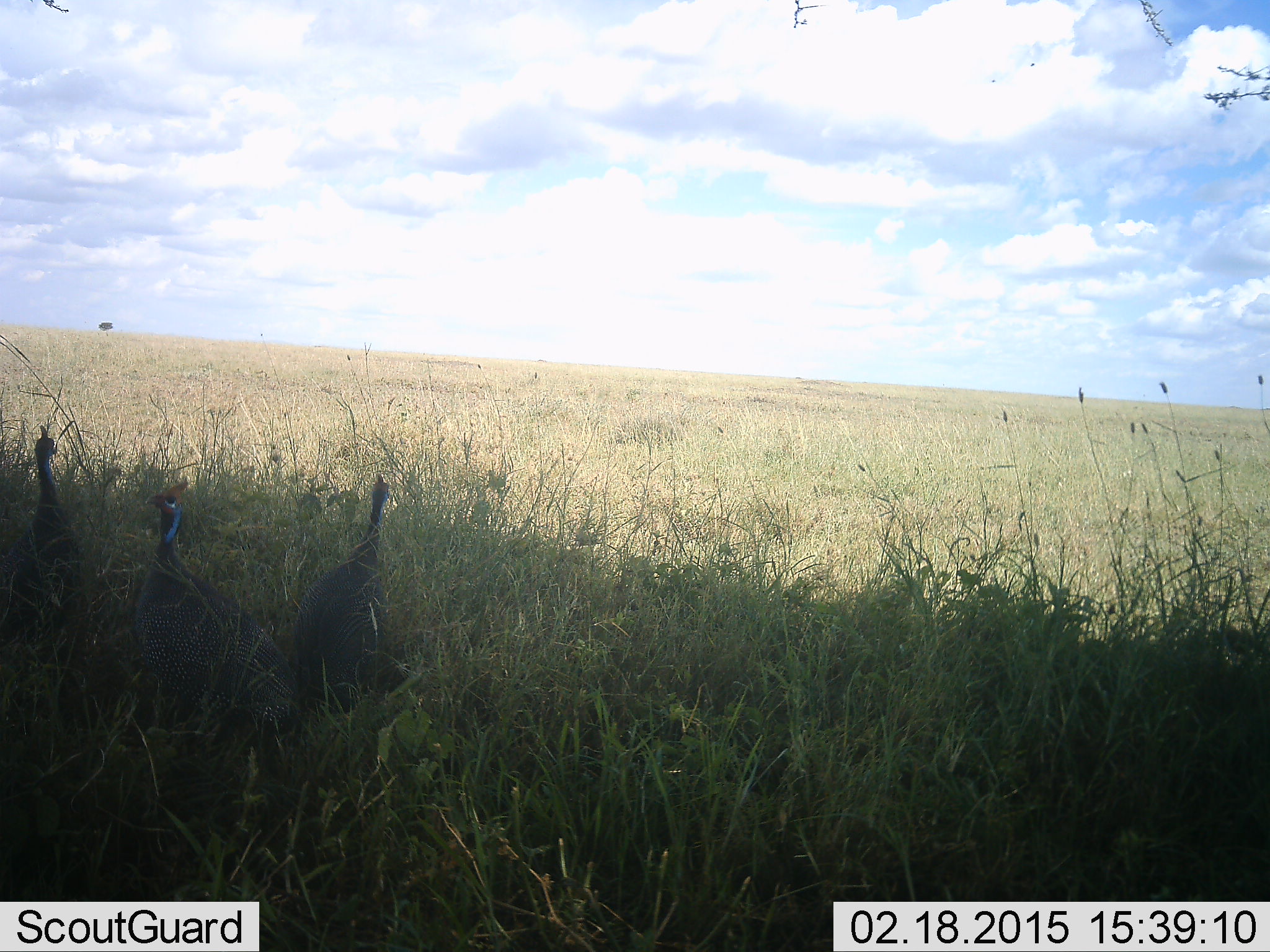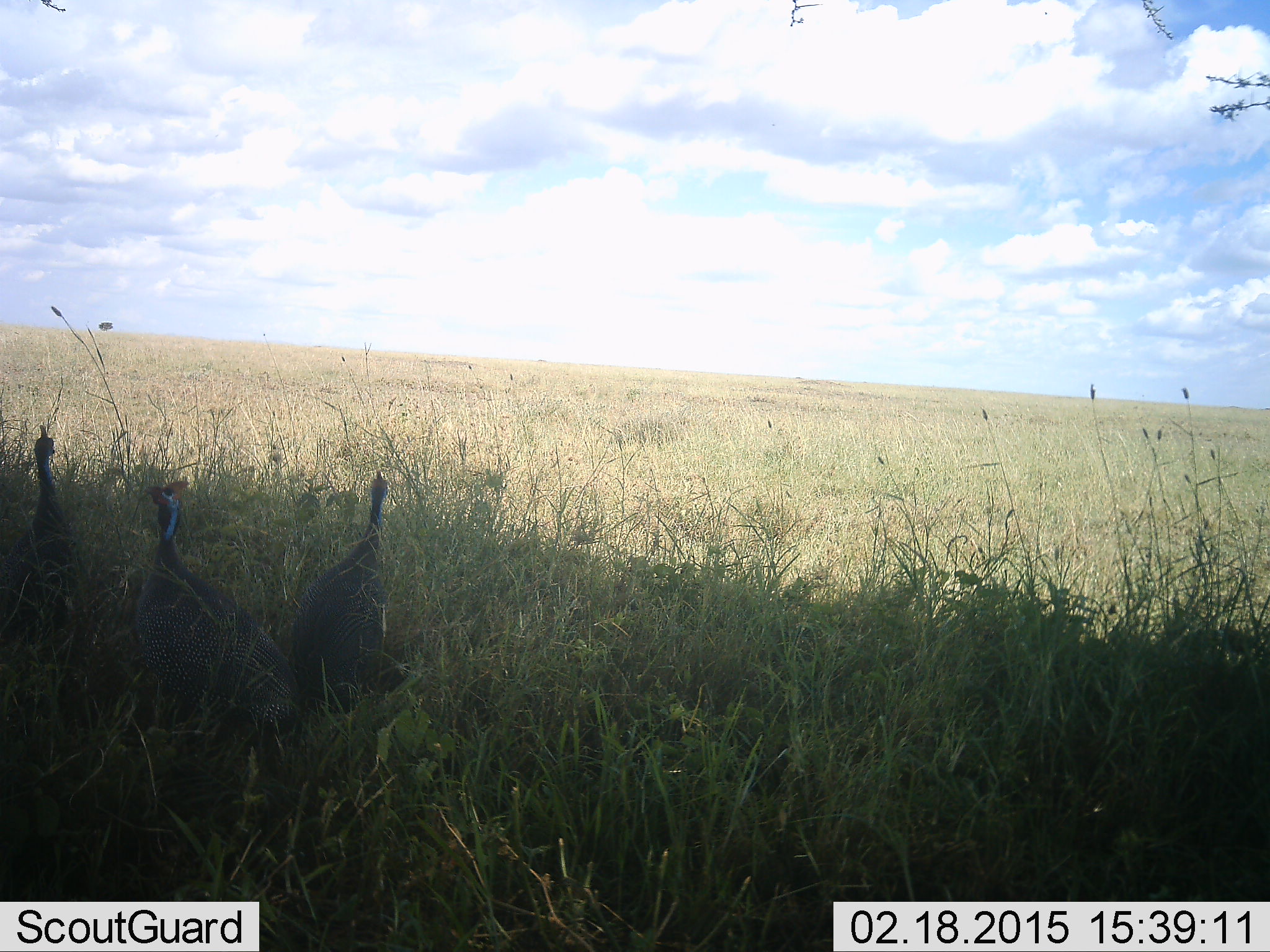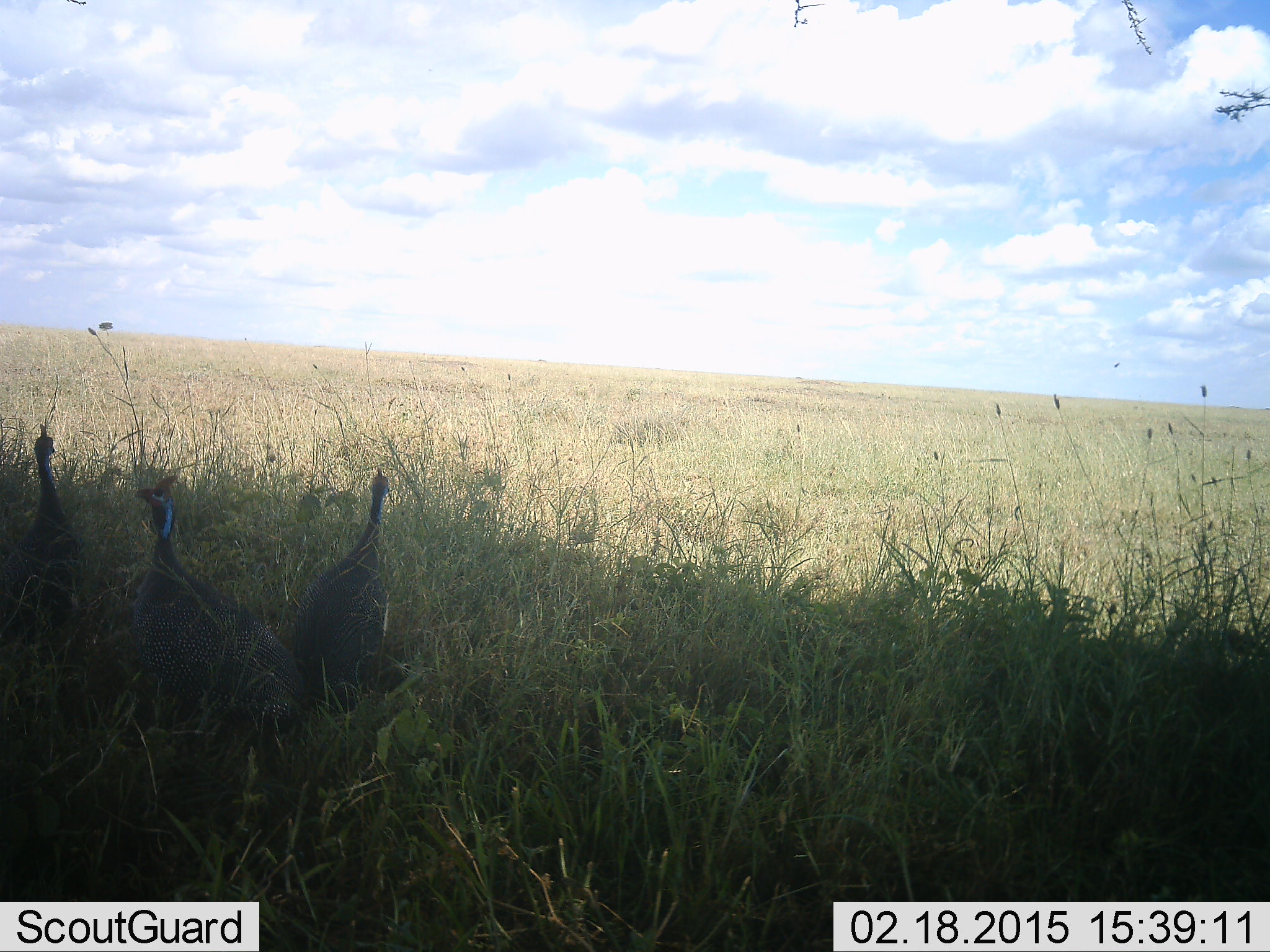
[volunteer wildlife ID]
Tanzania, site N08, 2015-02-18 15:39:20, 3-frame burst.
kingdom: Animalia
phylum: Chordata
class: Aves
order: Galliformes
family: Numididae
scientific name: Numididae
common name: guinea fowl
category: guineafowl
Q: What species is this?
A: Guineafowl (guinea fowl) (Numididae).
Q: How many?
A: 3.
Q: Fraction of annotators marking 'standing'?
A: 90%.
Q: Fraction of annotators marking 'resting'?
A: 0%.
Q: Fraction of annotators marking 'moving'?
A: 10%.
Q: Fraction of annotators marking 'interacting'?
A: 0%.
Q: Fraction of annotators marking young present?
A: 0%.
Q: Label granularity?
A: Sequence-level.